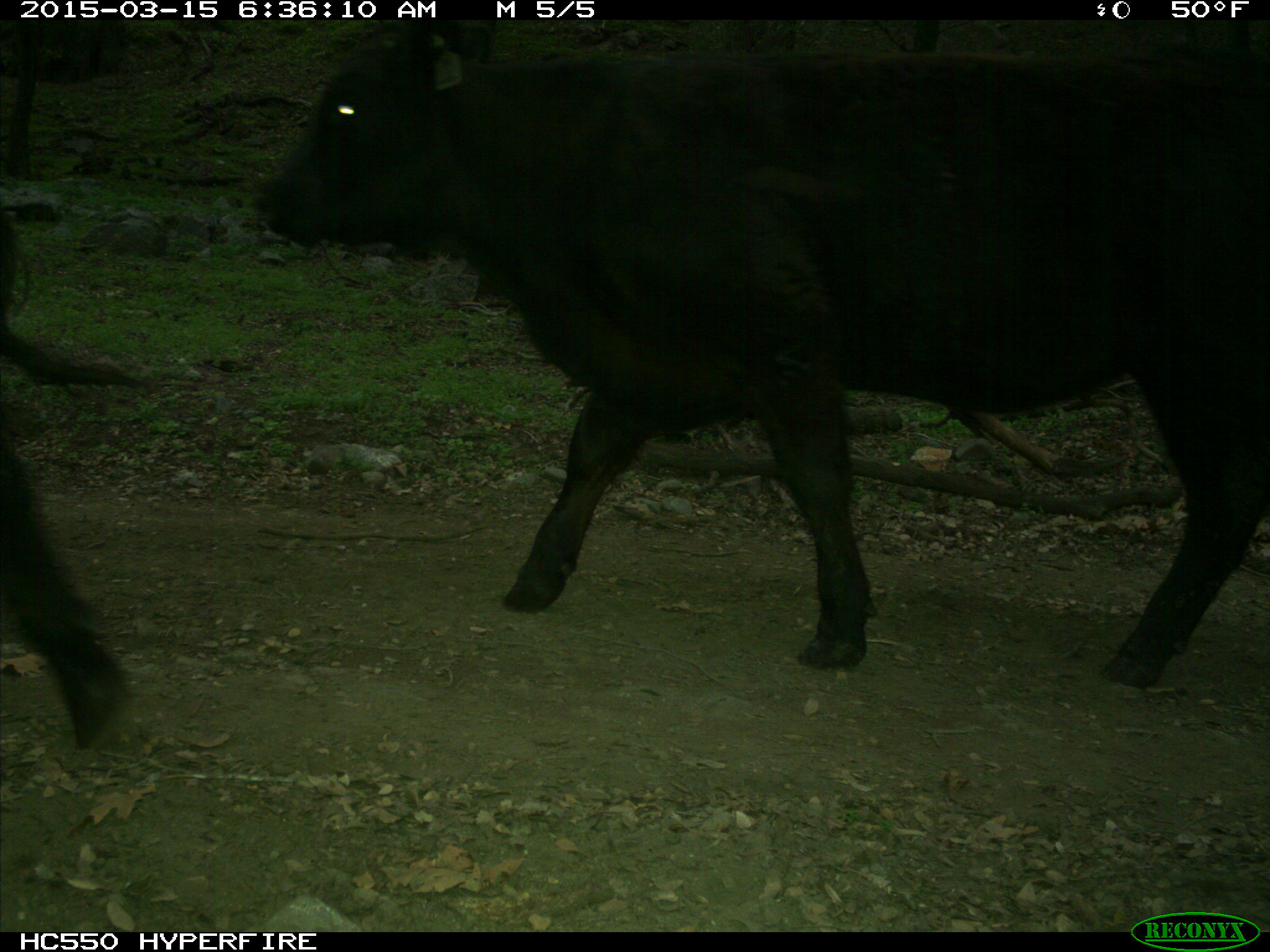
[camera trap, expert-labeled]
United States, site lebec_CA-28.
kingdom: Animalia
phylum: Chordata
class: Mammalia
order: Artiodactyla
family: Bovidae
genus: Bos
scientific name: Bos taurus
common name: domestic cow